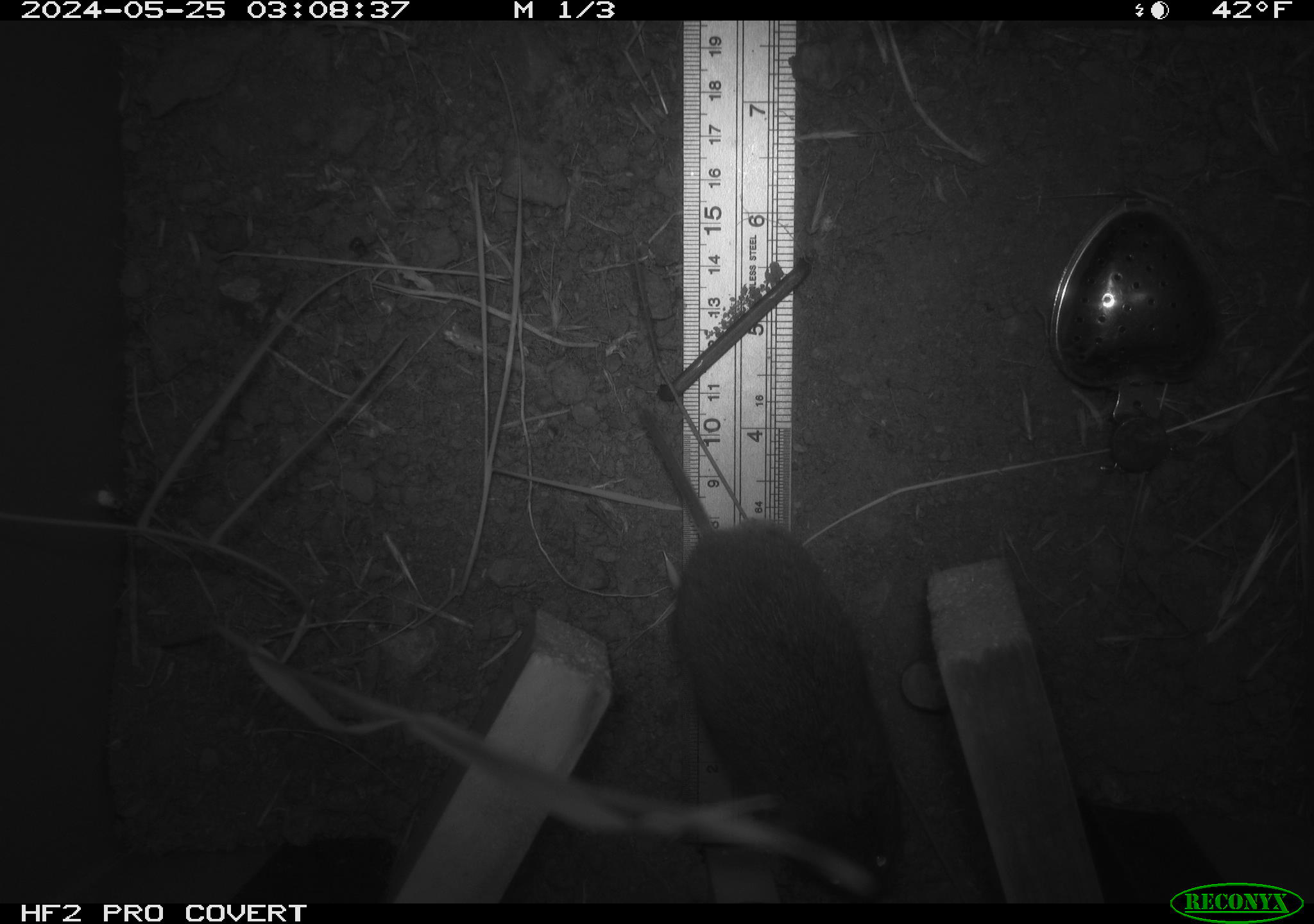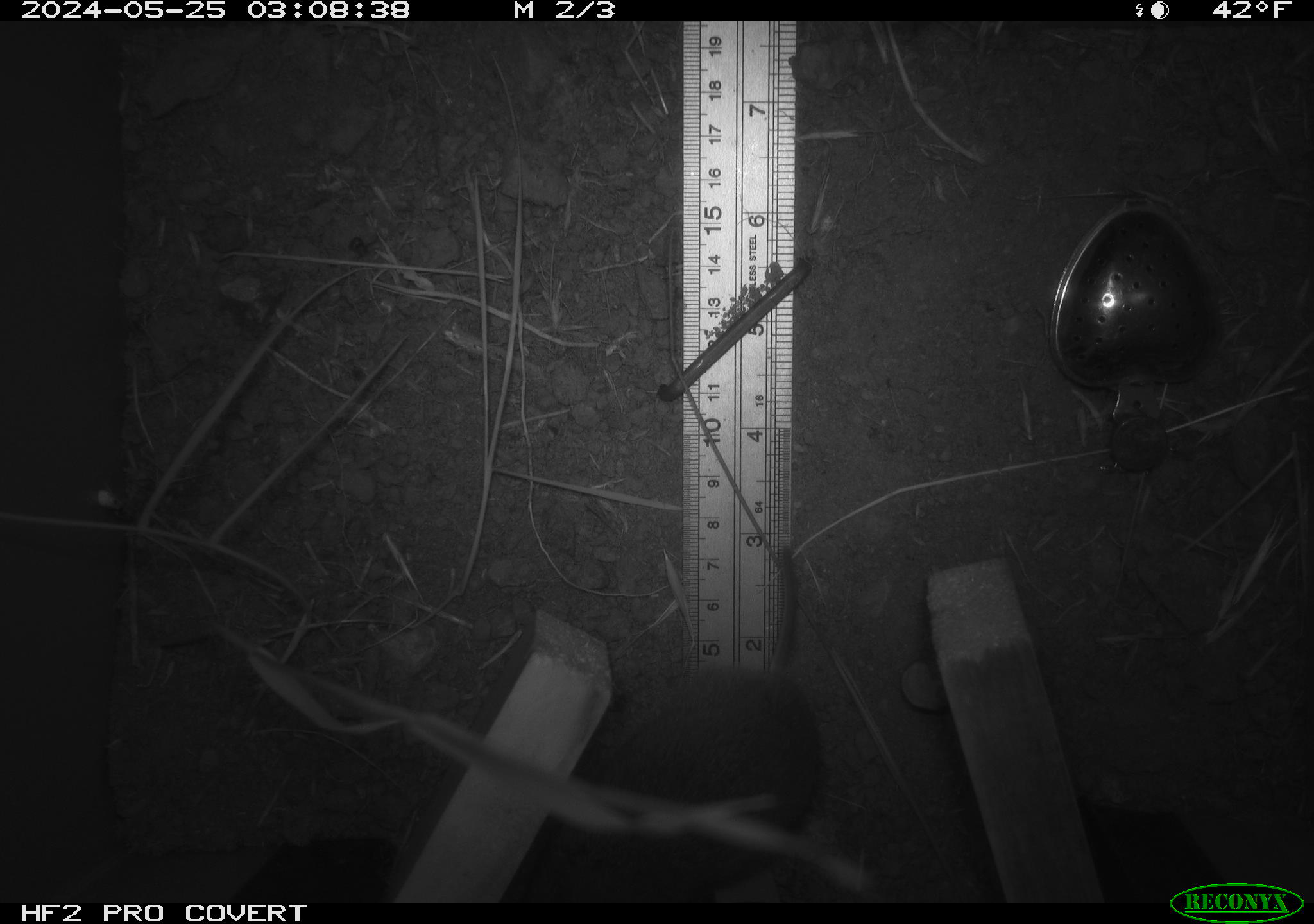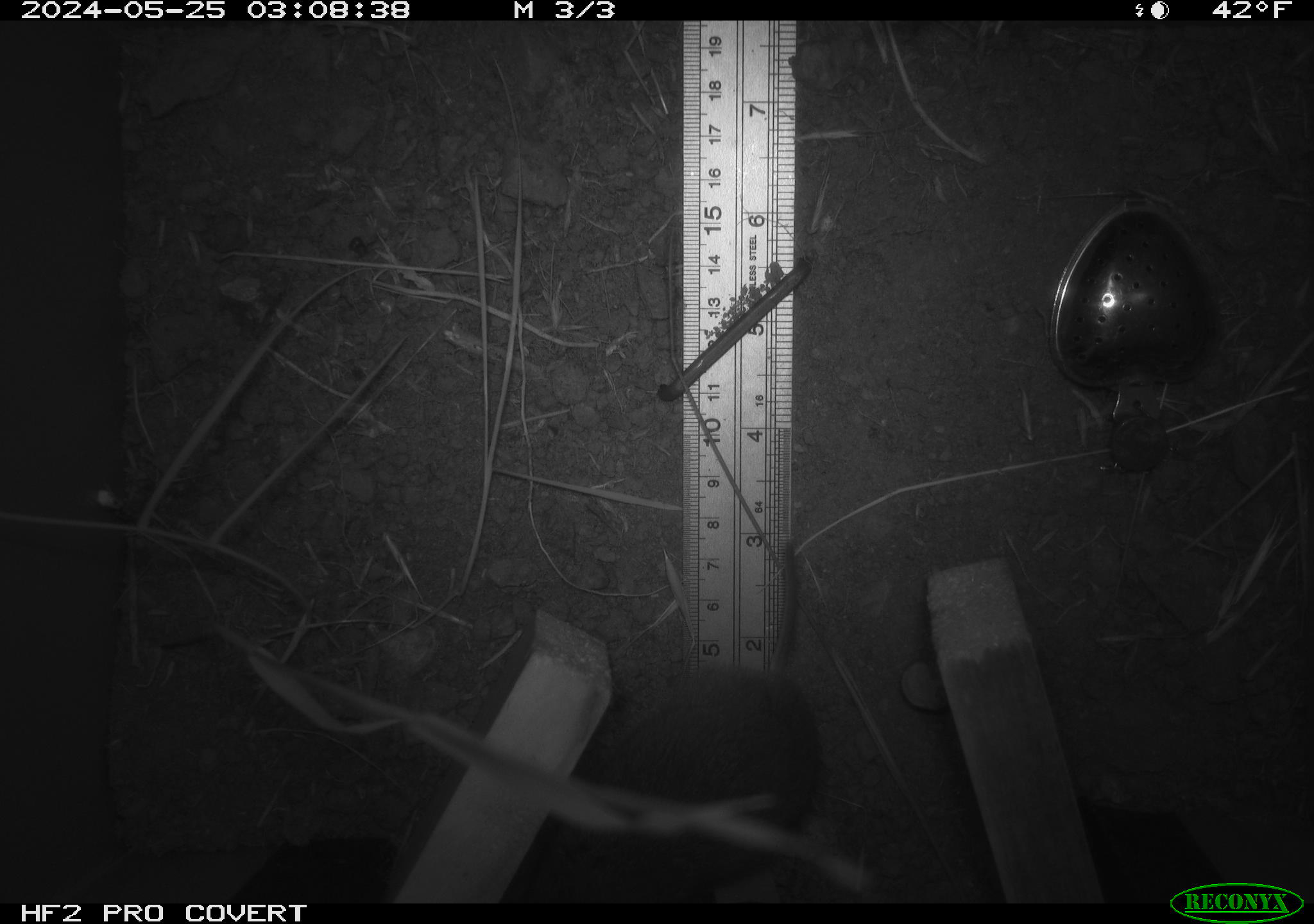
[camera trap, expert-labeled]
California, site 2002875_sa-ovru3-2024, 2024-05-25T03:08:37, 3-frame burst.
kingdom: Animalia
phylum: Chordata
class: Mammalia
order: Rodentia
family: Cricetidae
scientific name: Arvicolinae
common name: voles, lemmings, and muskrats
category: arvicolinae subfamily